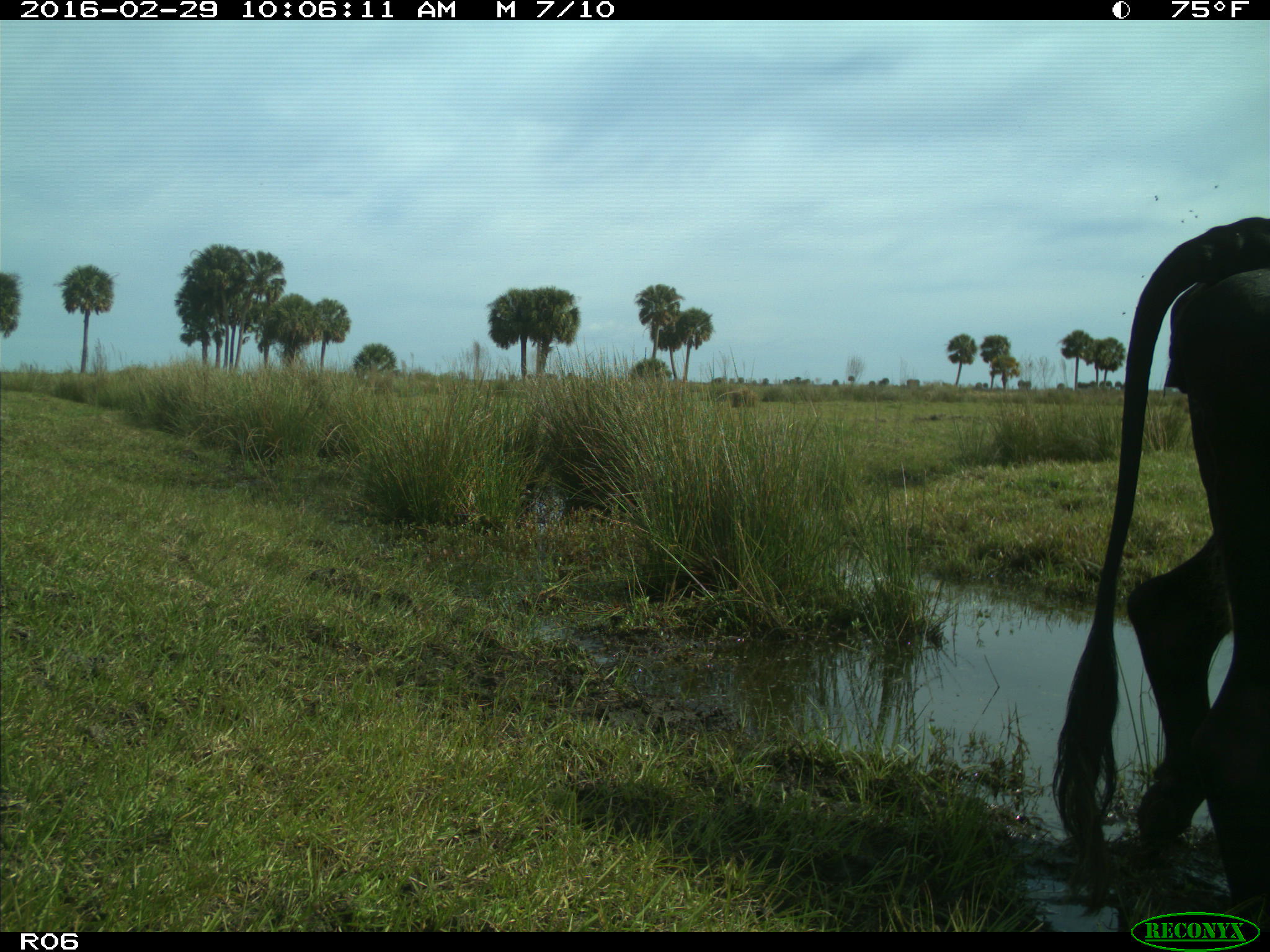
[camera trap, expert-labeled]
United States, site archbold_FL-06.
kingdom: Animalia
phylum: Chordata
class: Mammalia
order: Artiodactyla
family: Bovidae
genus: Bos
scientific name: Bos taurus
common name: domestic cow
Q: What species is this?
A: Bos taurus (domestic cow).